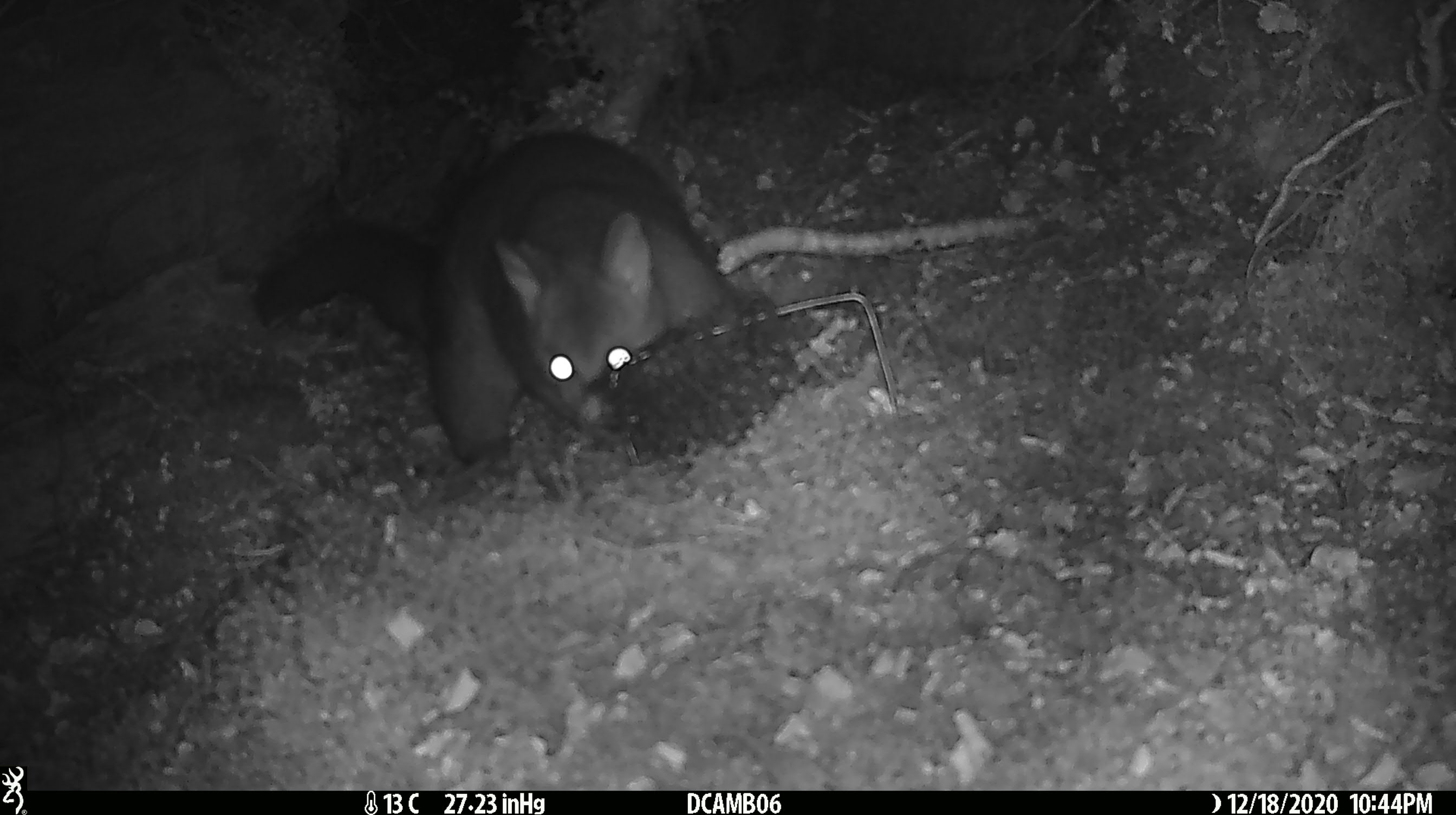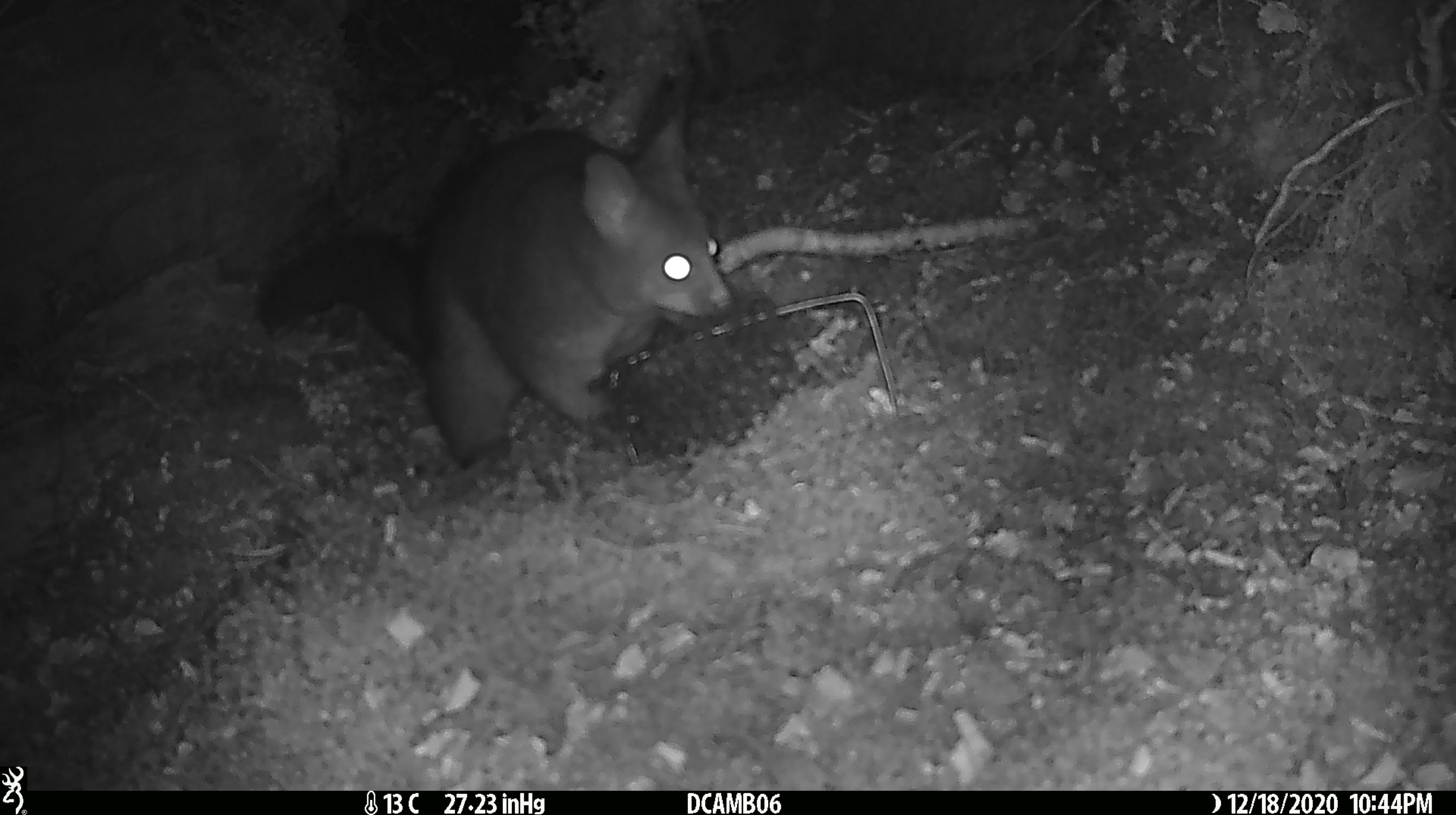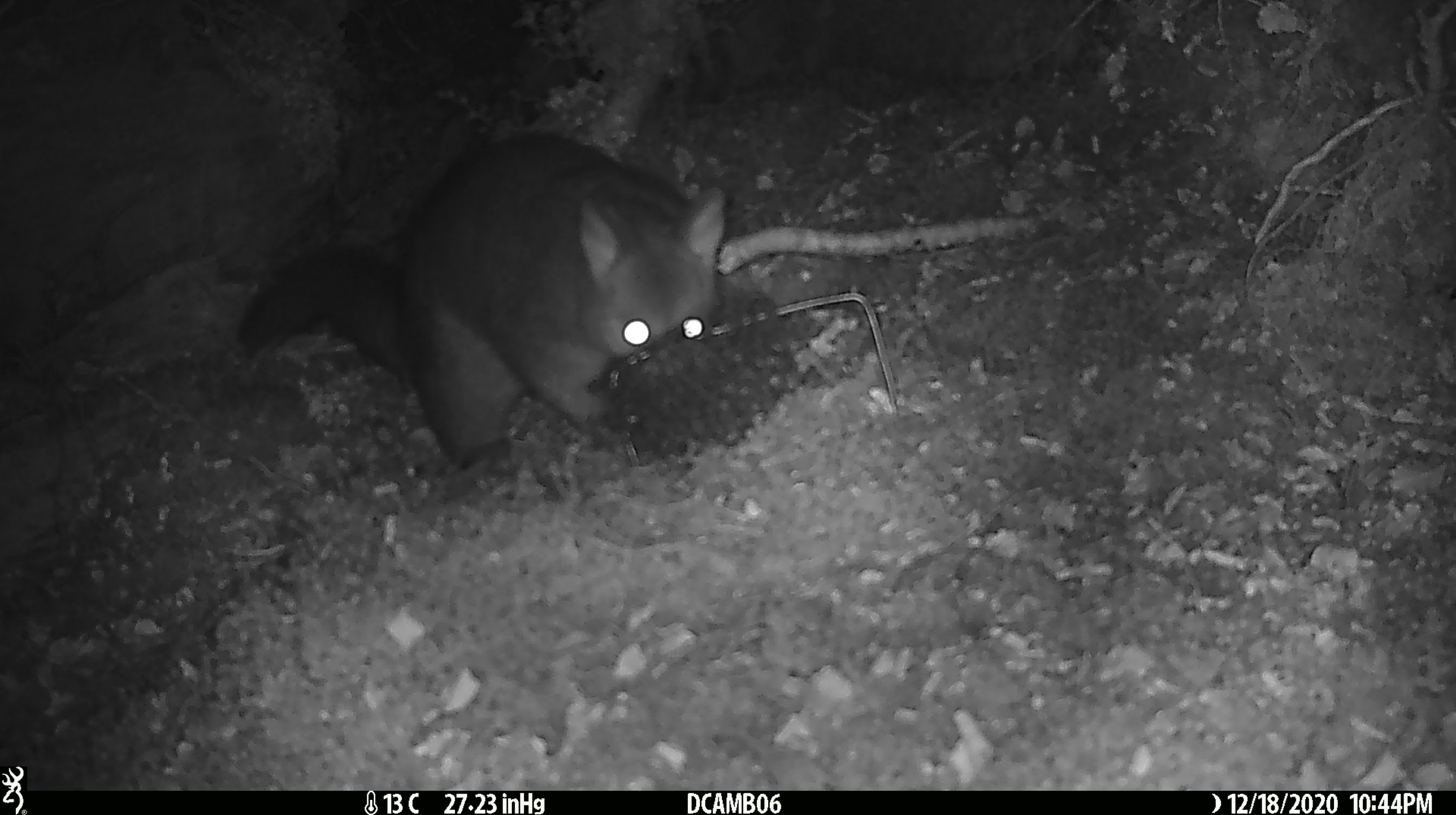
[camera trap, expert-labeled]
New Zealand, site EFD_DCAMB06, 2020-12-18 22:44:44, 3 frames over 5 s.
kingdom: Animalia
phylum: Chordata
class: Mammalia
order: Diprotodontia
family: Phalangeridae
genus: Trichosurus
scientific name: Trichosurus vulpecula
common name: common brushtail possum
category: possum